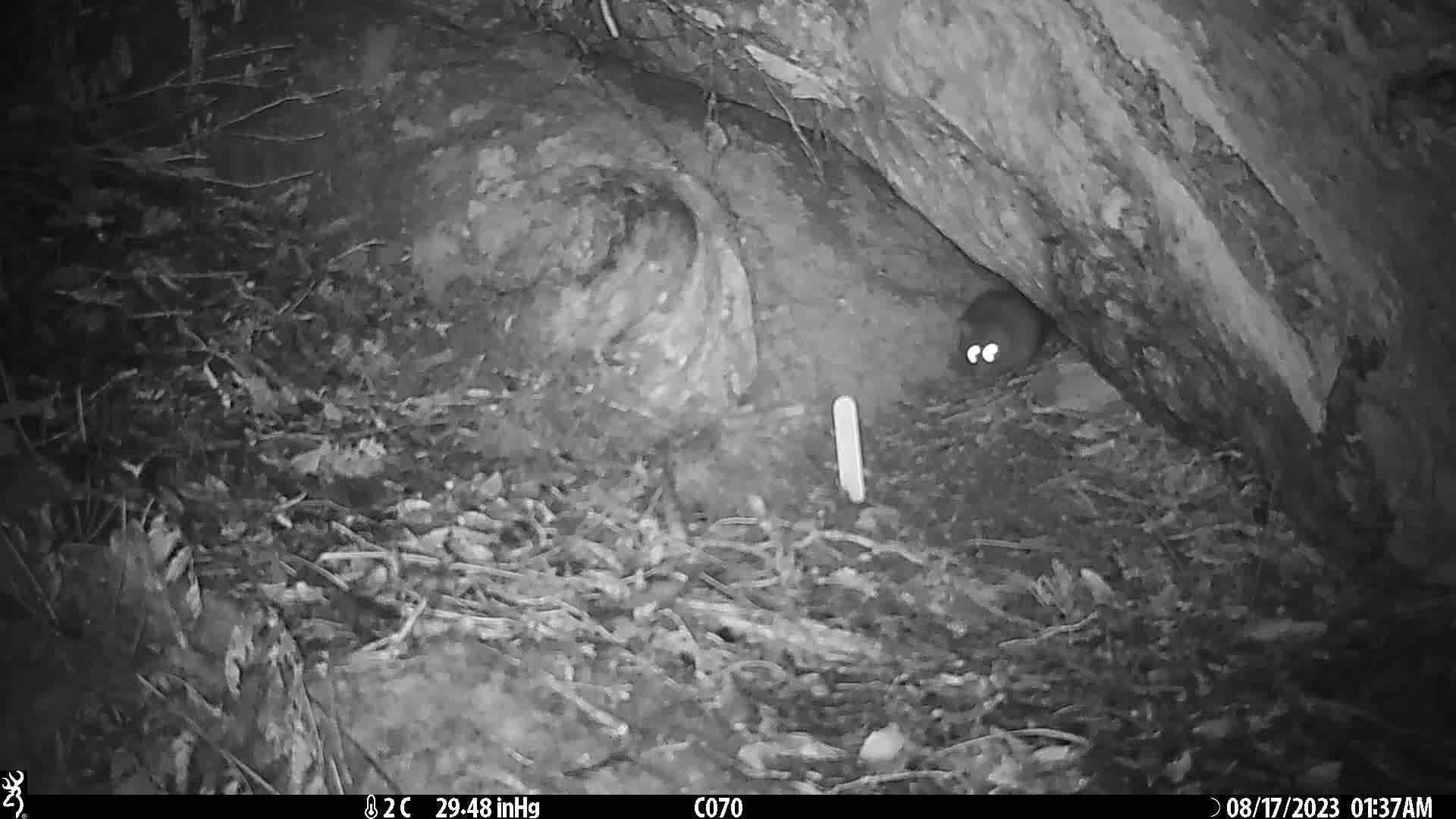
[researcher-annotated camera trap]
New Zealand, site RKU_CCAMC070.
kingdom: Animalia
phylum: Chordata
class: Mammalia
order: Rodentia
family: Muridae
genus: Rattus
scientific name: Rattus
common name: rat